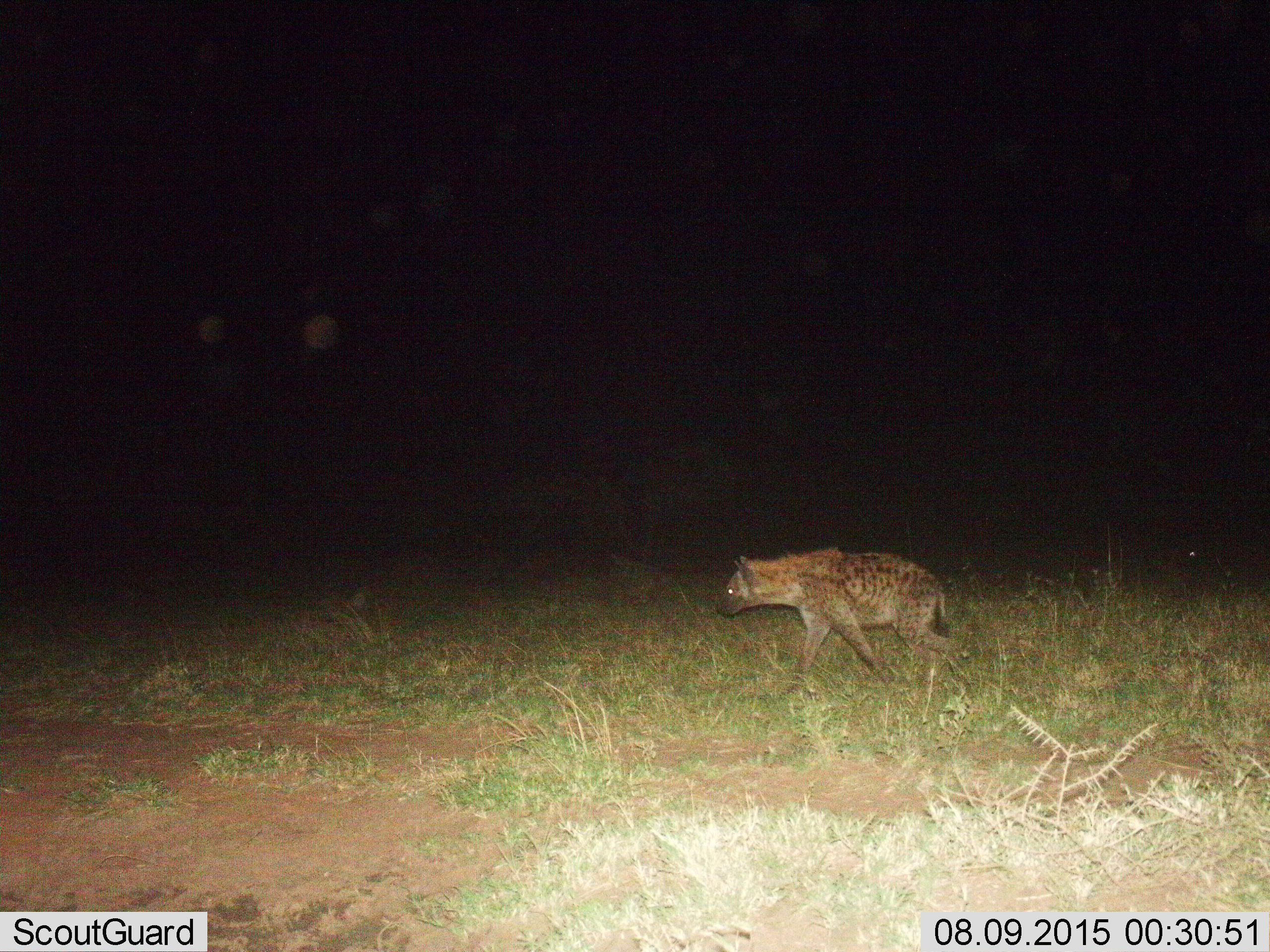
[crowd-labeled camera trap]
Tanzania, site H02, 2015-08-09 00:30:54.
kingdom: Animalia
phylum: Chordata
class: Mammalia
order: Carnivora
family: Hyaenidae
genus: Crocuta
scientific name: Crocuta crocuta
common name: spotted hyena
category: hyenaspotted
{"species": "hyenaspotted (spotted hyena) (Crocuta crocuta)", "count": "1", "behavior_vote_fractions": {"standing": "0%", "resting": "0%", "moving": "100%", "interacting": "0%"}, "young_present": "0%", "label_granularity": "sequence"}